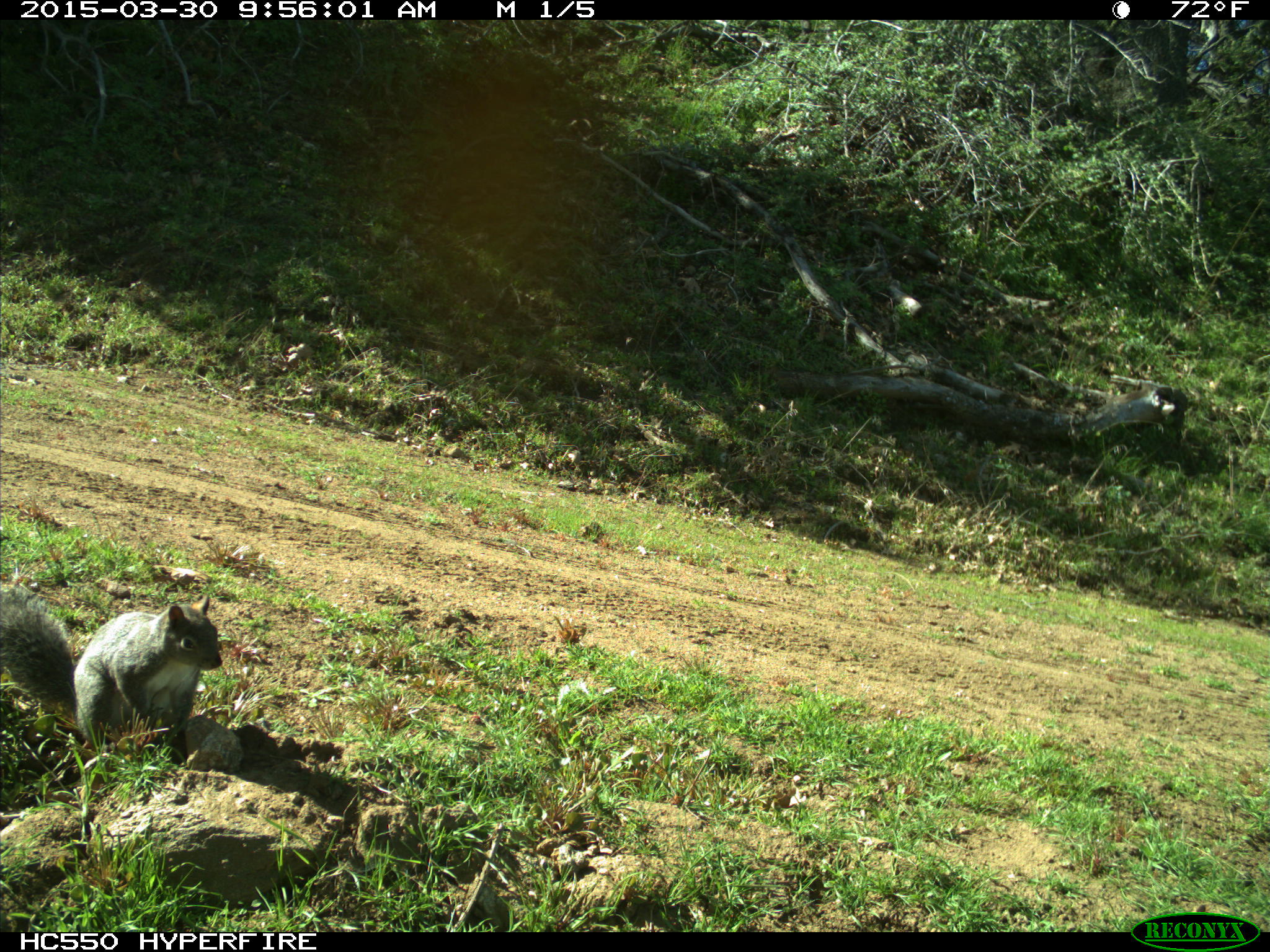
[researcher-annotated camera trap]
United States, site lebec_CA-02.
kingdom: Animalia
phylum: Chordata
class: Mammalia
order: Rodentia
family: Sciuridae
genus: Sciurus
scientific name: Sciurus carolinensis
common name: eastern gray squirrel